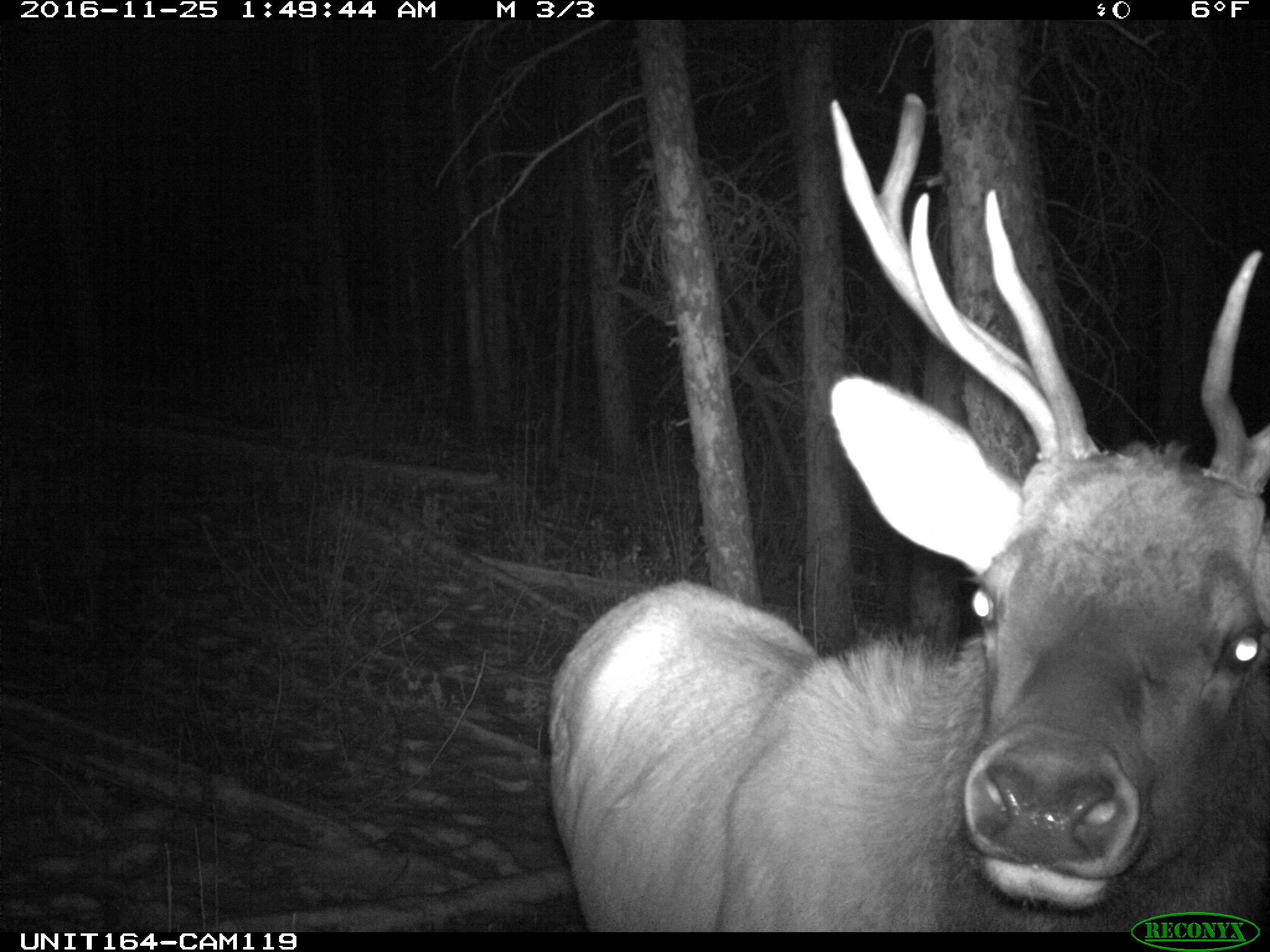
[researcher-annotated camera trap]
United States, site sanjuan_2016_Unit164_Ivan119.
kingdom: Animalia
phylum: Chordata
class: Mammalia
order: Artiodactyla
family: Cervidae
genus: Cervus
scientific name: Cervus elaphus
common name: red deer